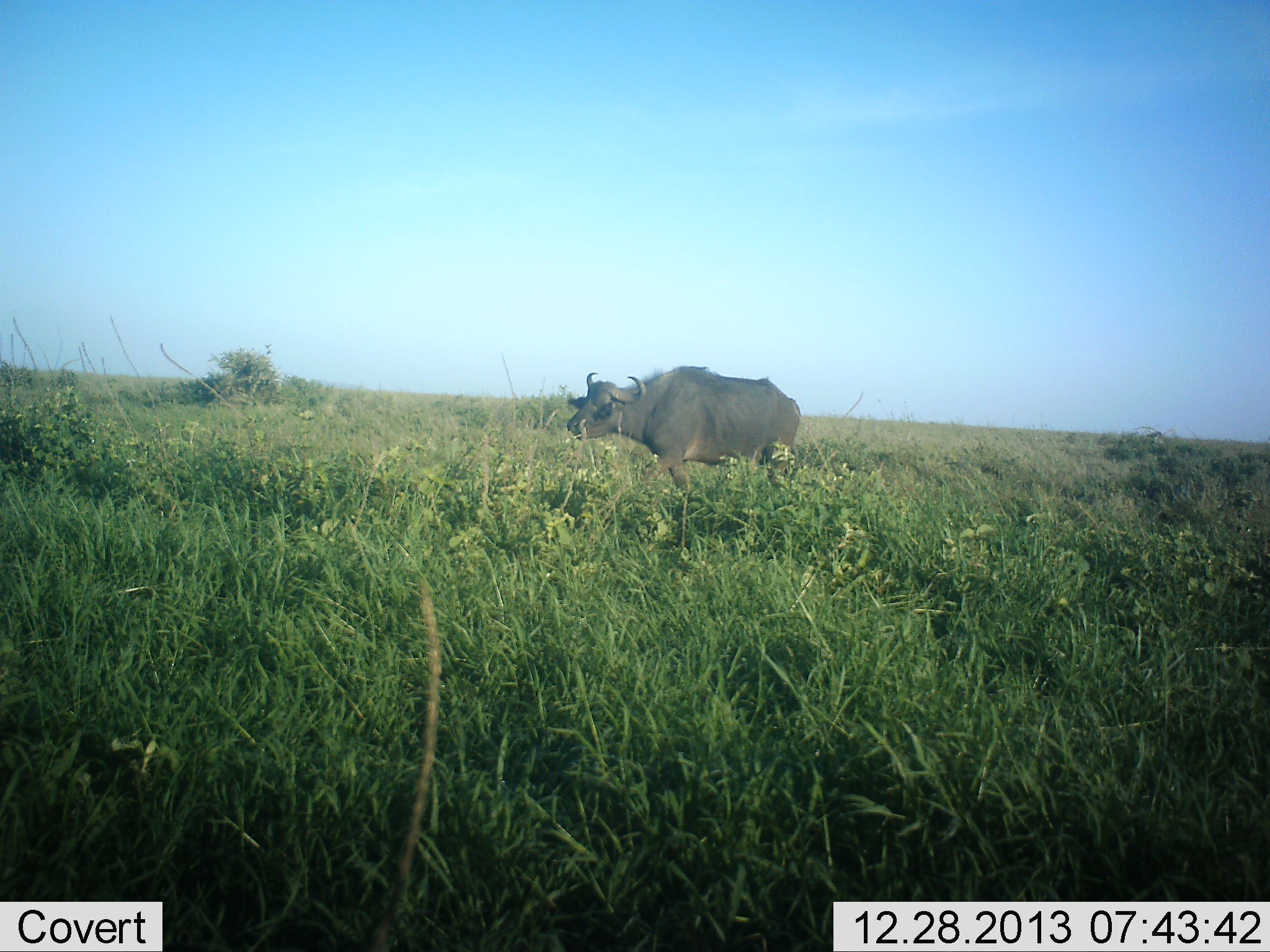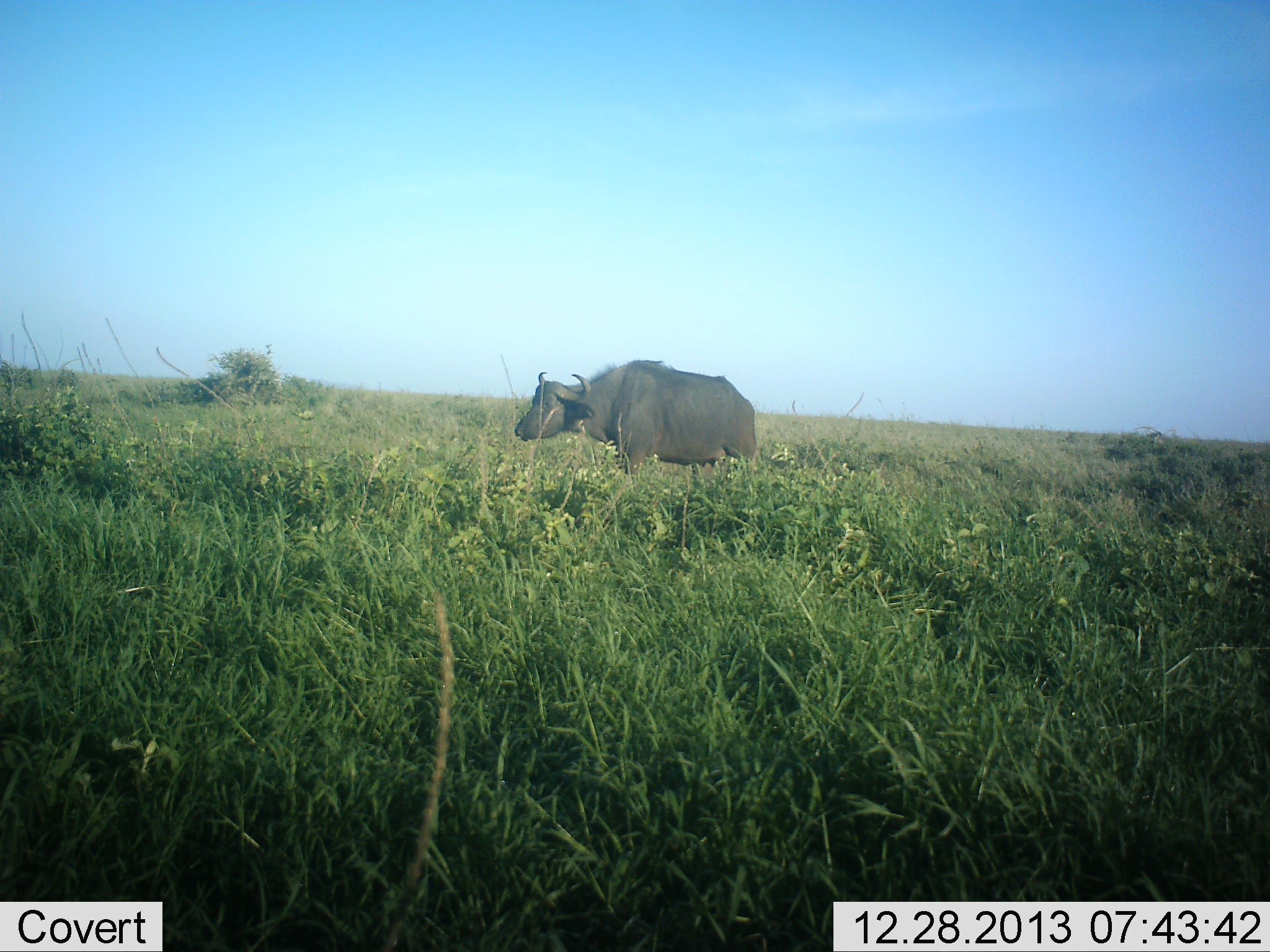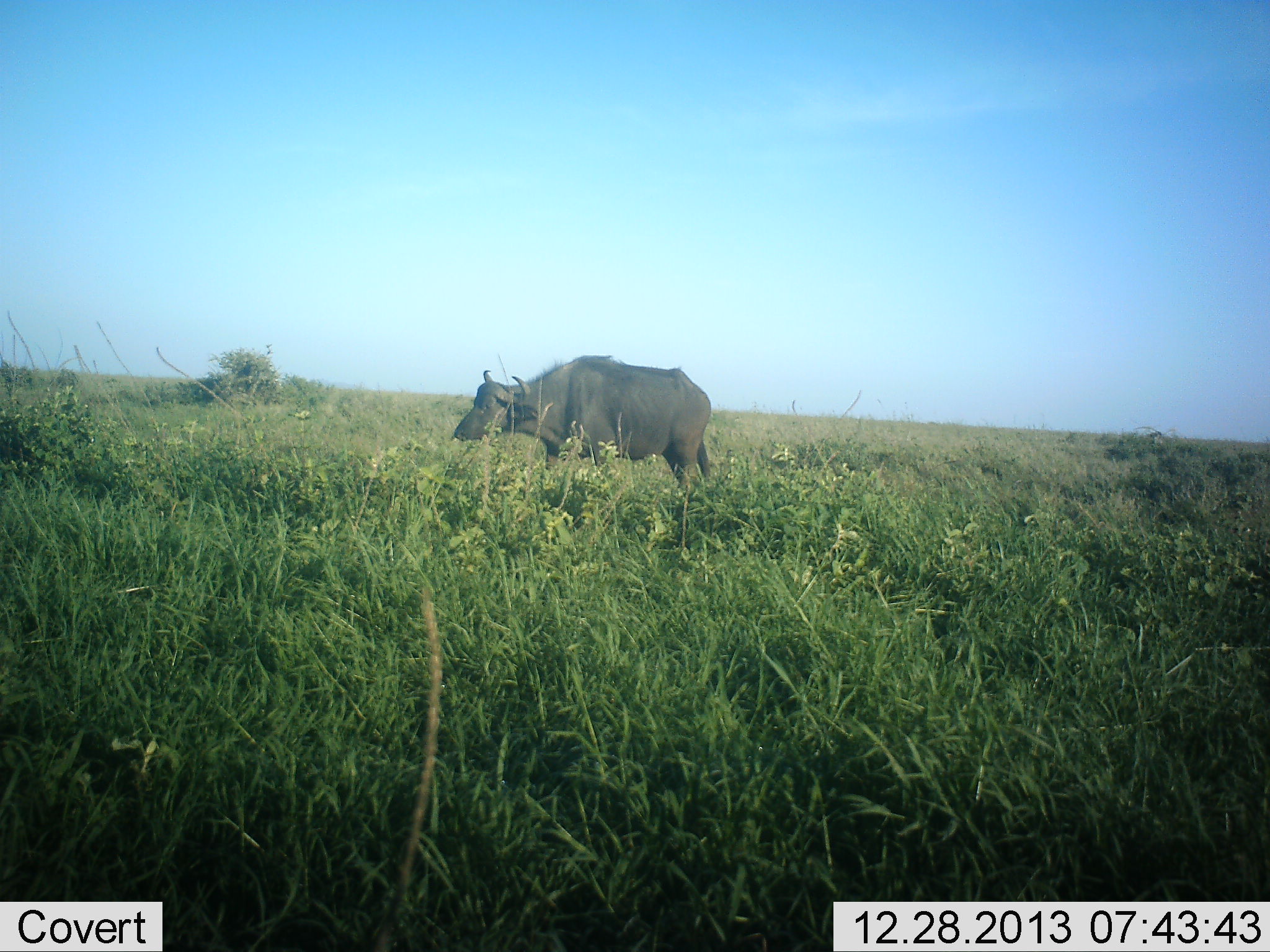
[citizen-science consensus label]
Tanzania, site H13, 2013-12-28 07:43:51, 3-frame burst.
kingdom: Animalia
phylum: Chordata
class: Mammalia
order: Artiodactyla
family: Bovidae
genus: Syncerus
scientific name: Syncerus caffer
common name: cape buffalo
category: buffalo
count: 1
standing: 10%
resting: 0%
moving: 90%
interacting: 0%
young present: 0%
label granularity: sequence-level